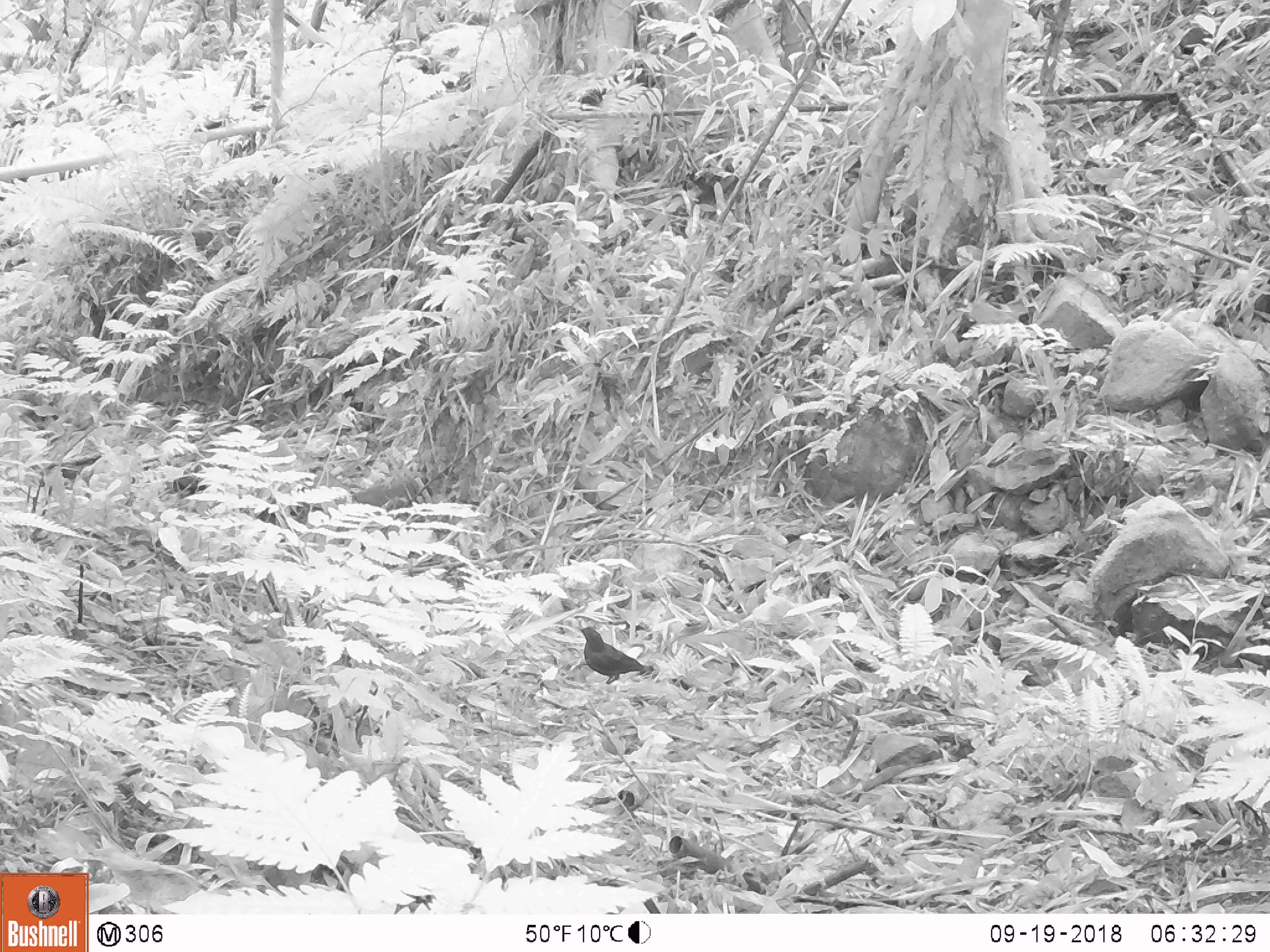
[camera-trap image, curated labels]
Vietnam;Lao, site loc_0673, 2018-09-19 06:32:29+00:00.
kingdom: Animalia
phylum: Chordata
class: Aves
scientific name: Aves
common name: bird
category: unidentified bird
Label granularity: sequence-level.